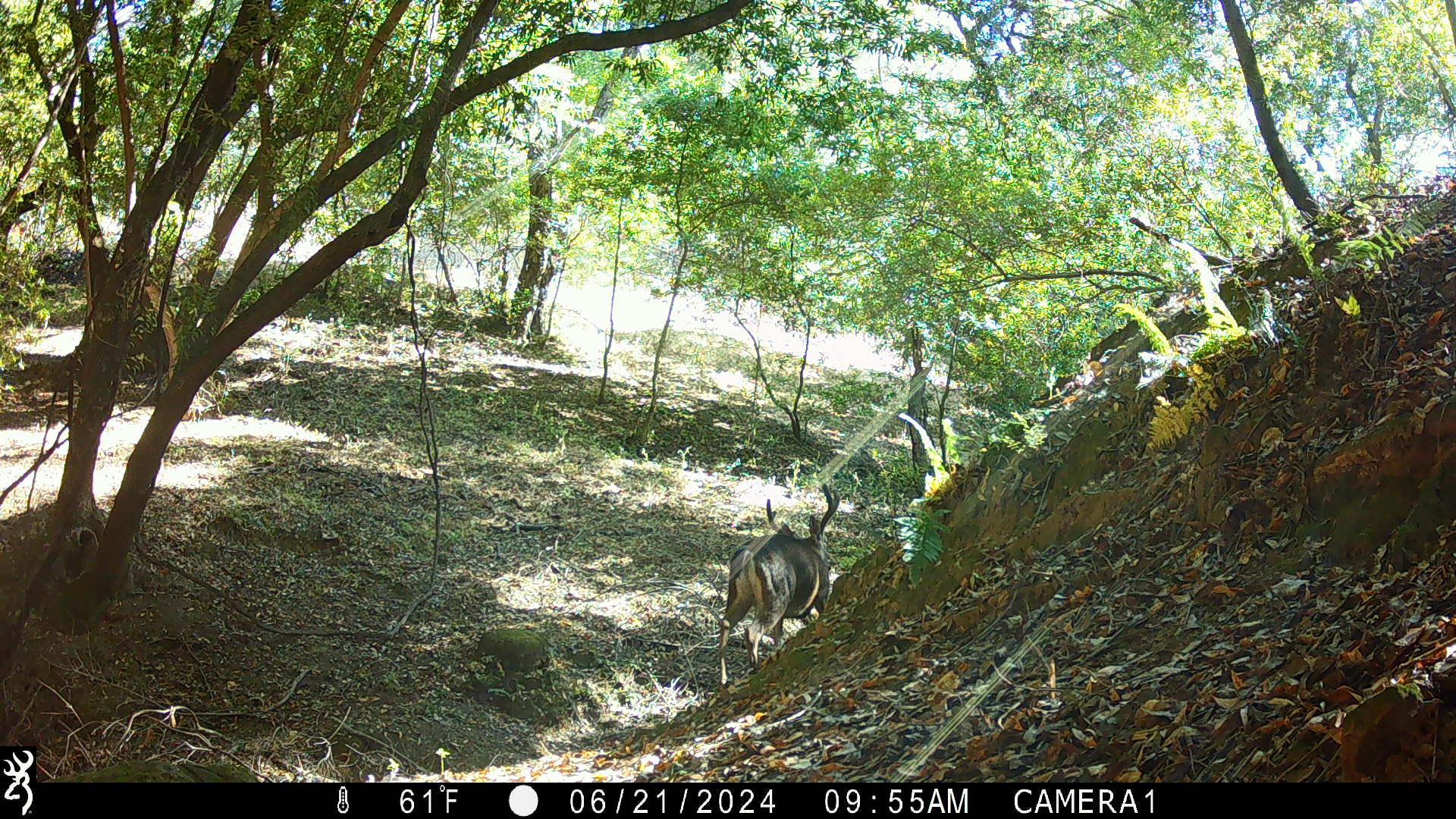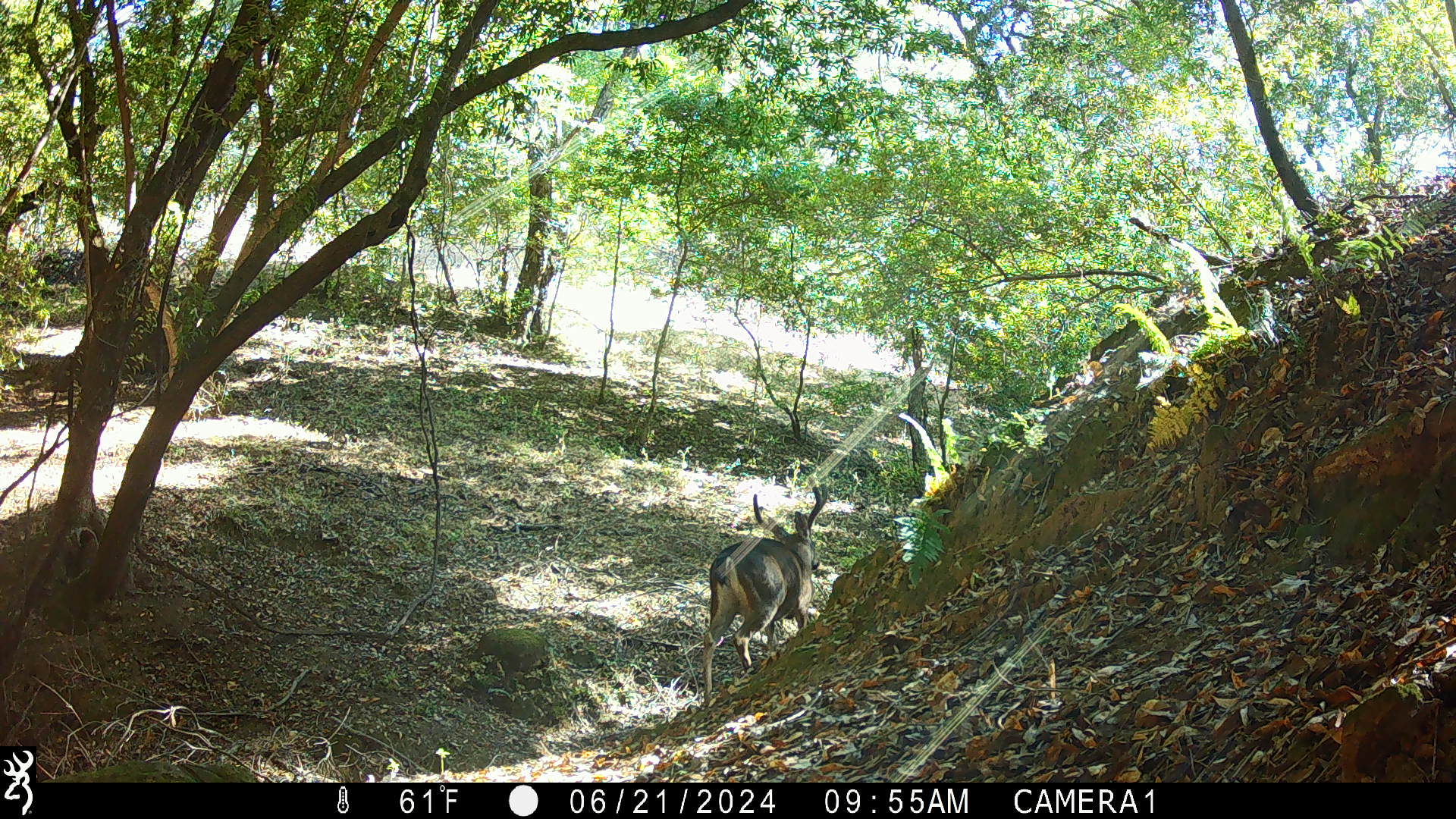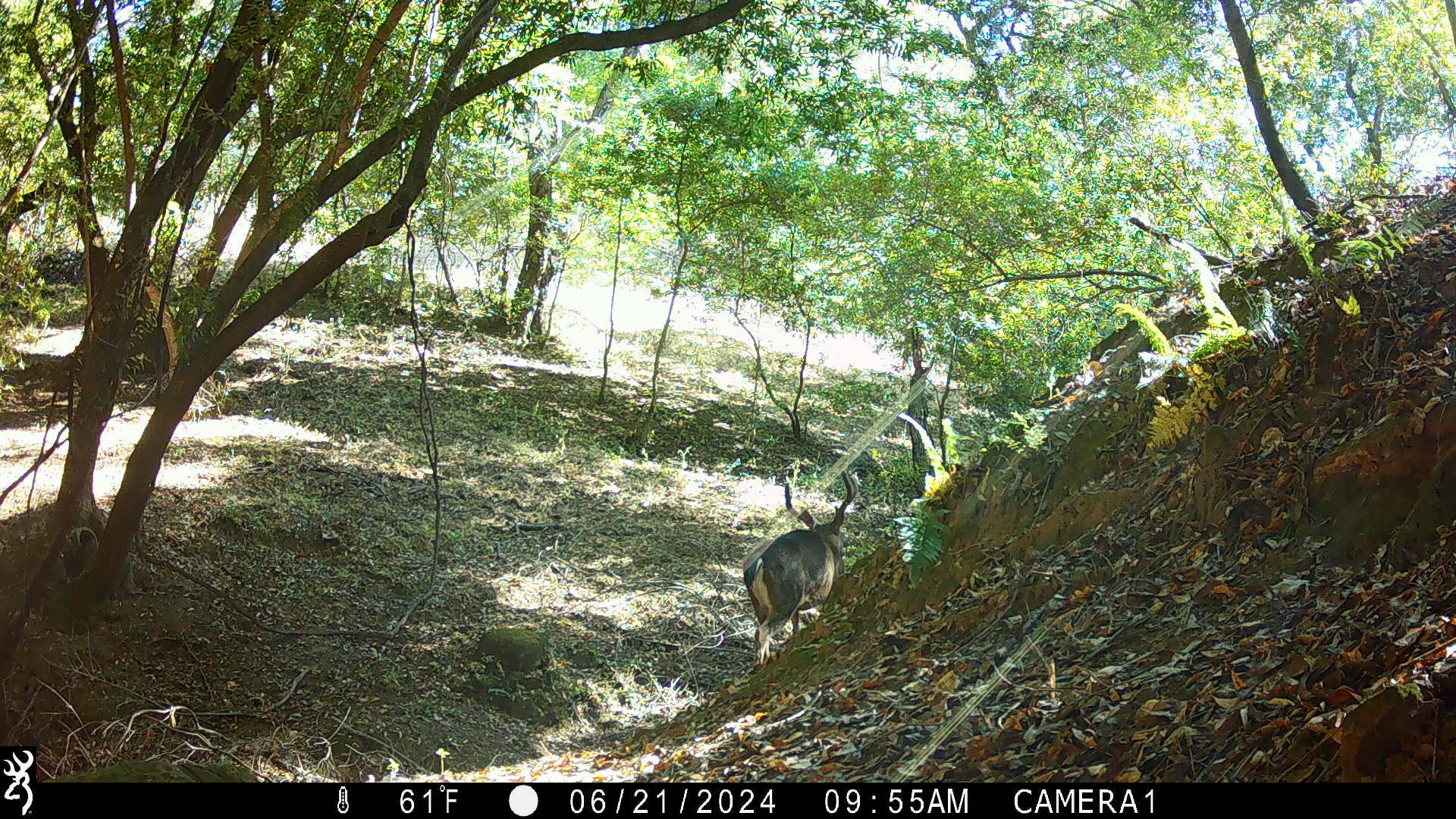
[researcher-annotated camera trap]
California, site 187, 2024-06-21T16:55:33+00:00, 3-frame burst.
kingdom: Animalia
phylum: Chordata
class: Mammalia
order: Artiodactyla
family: Cervidae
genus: Odocoileus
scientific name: Odocoileus hemionus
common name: mule deer